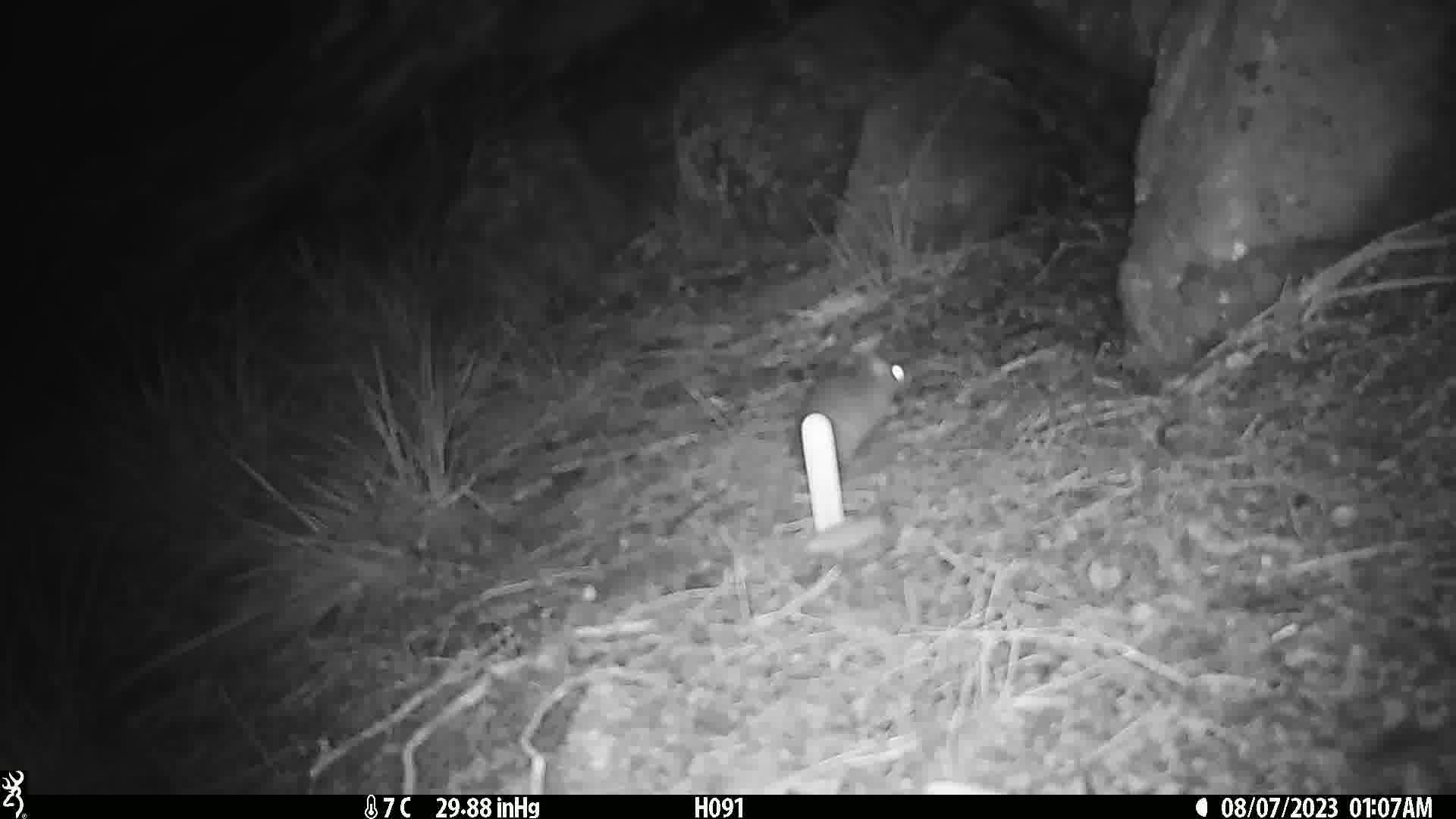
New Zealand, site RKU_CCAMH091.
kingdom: Animalia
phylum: Chordata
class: Mammalia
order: Rodentia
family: Muridae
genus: Rattus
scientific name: Rattus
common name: rat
Rat (Rattus).